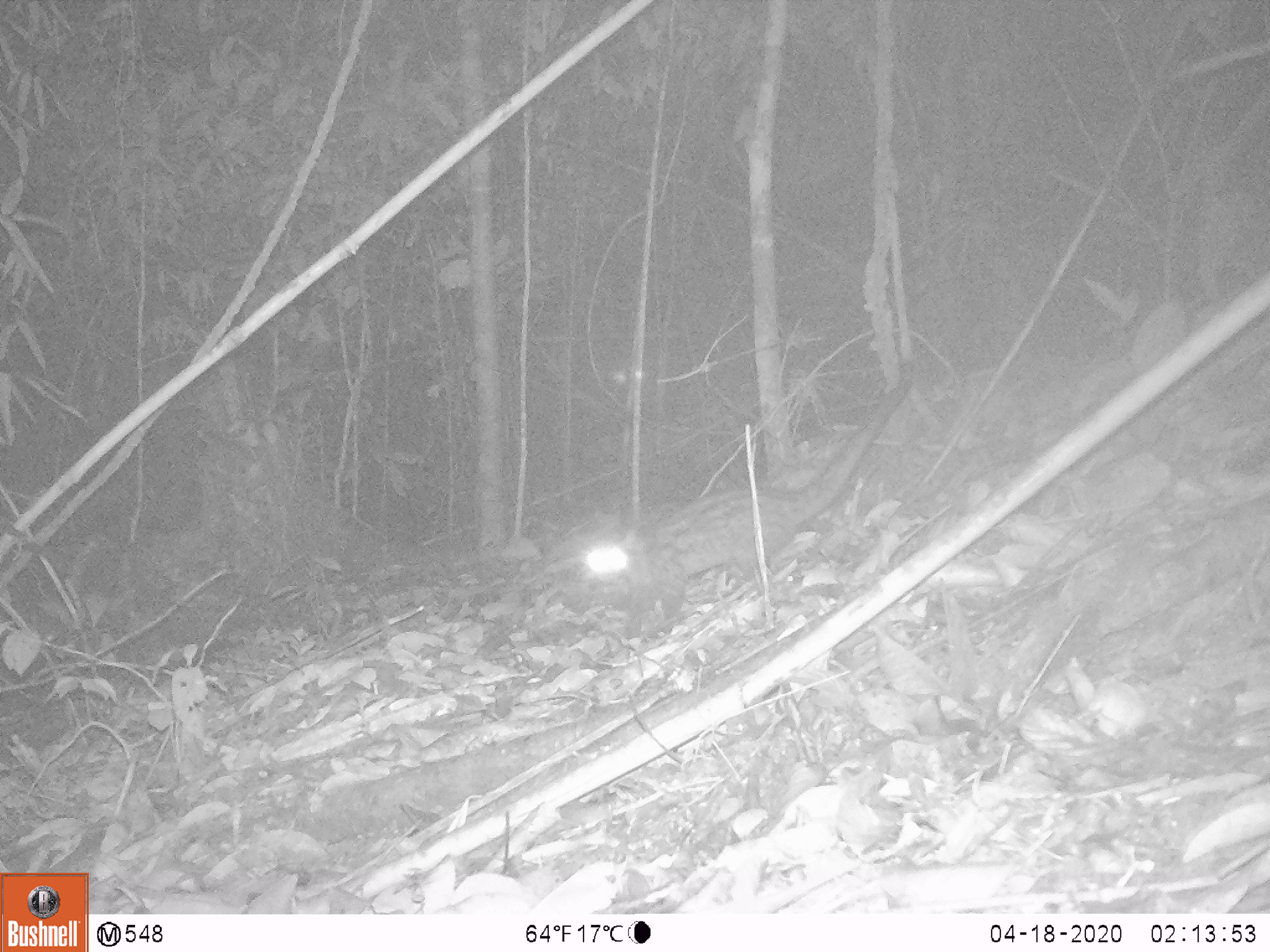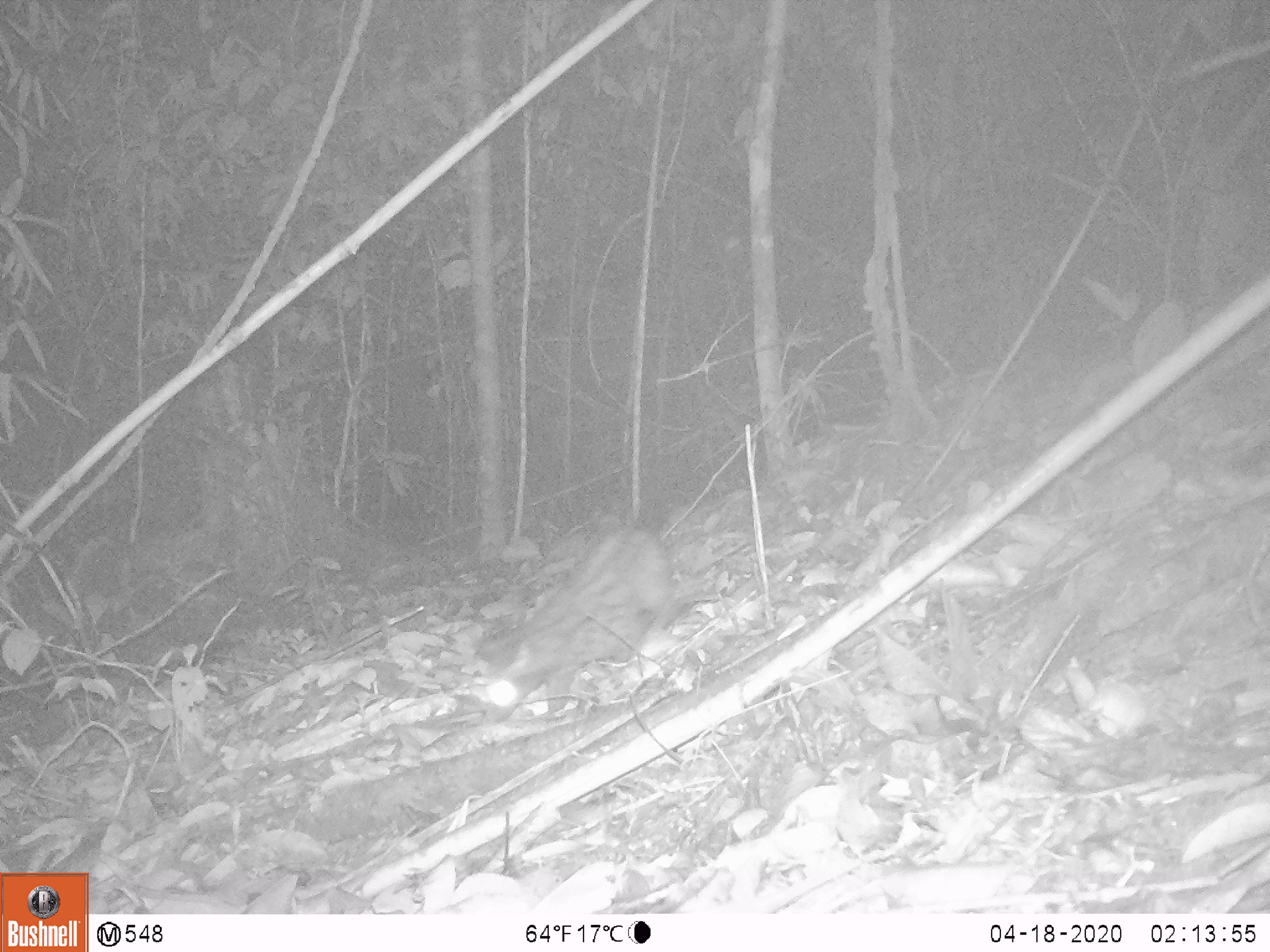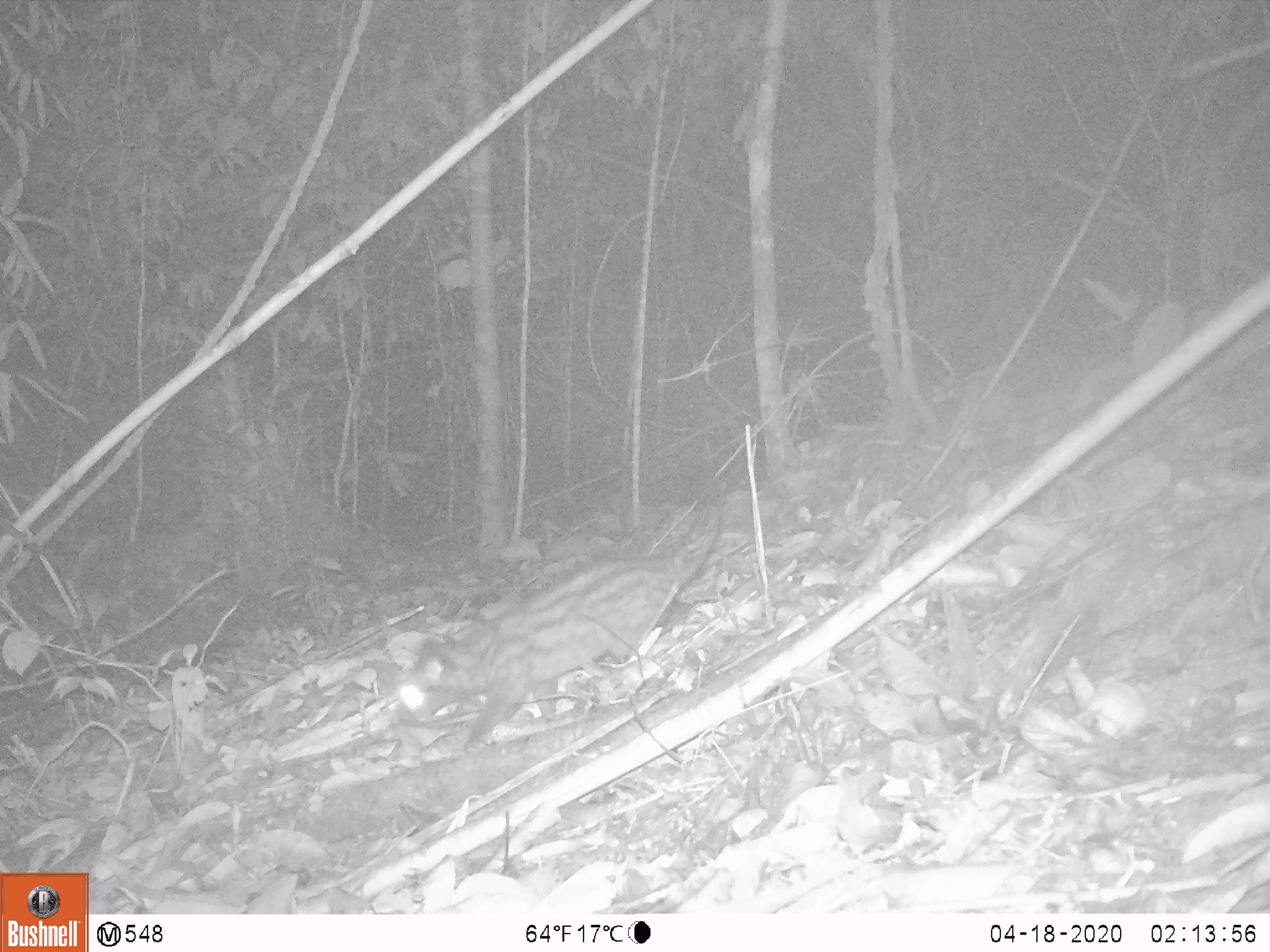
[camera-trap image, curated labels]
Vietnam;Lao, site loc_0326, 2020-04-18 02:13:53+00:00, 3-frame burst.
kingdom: Animalia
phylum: Chordata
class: Mammalia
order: Carnivora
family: Viverridae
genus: Paradoxurus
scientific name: Paradoxurus hermaphroditus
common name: common palm civet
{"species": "common palm civet (Paradoxurus hermaphroditus)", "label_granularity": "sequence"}